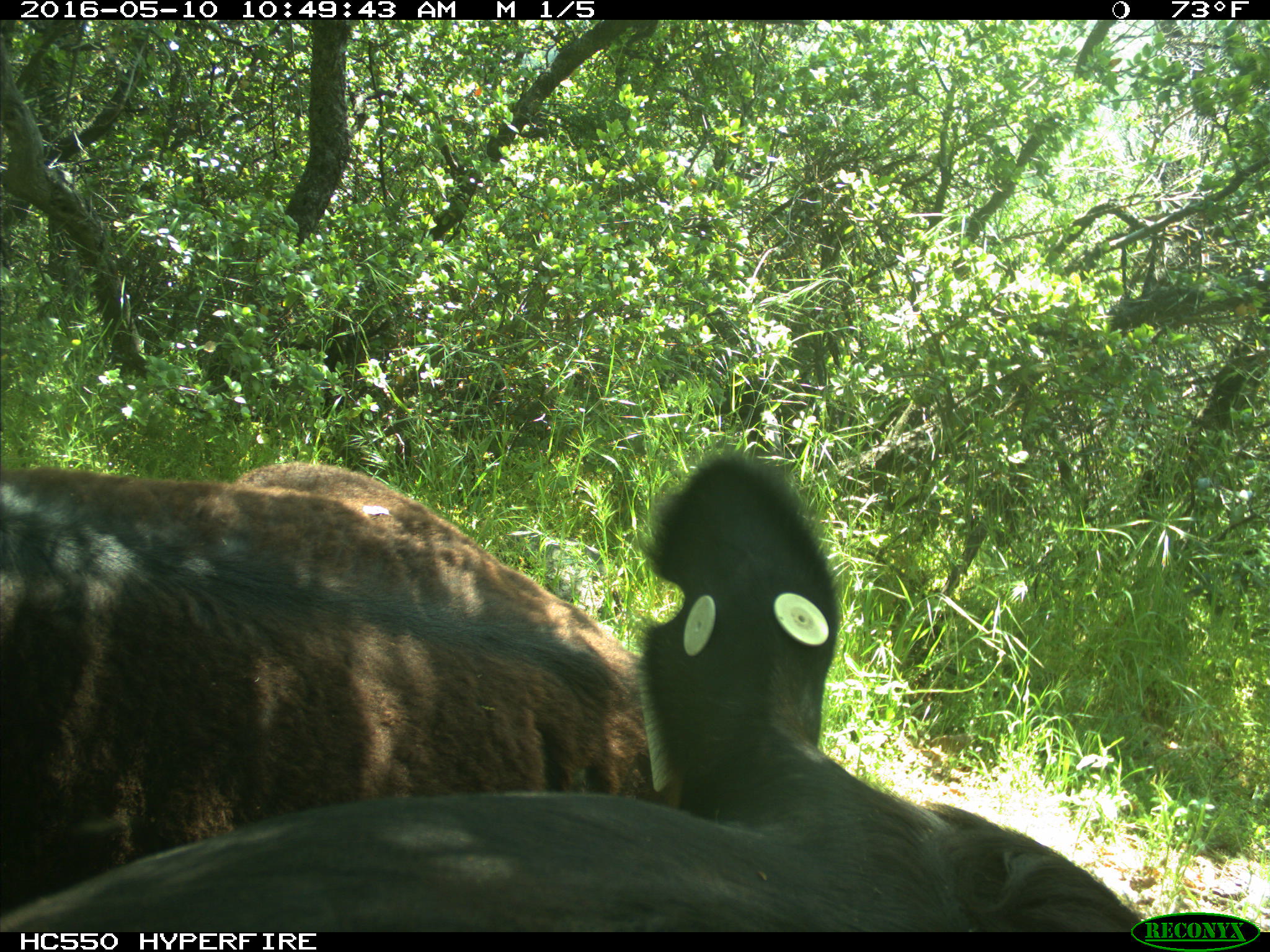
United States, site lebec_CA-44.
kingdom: Animalia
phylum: Chordata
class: Mammalia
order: Artiodactyla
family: Bovidae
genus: Bos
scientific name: Bos taurus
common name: domestic cow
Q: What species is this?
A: Bos taurus (domestic cow).